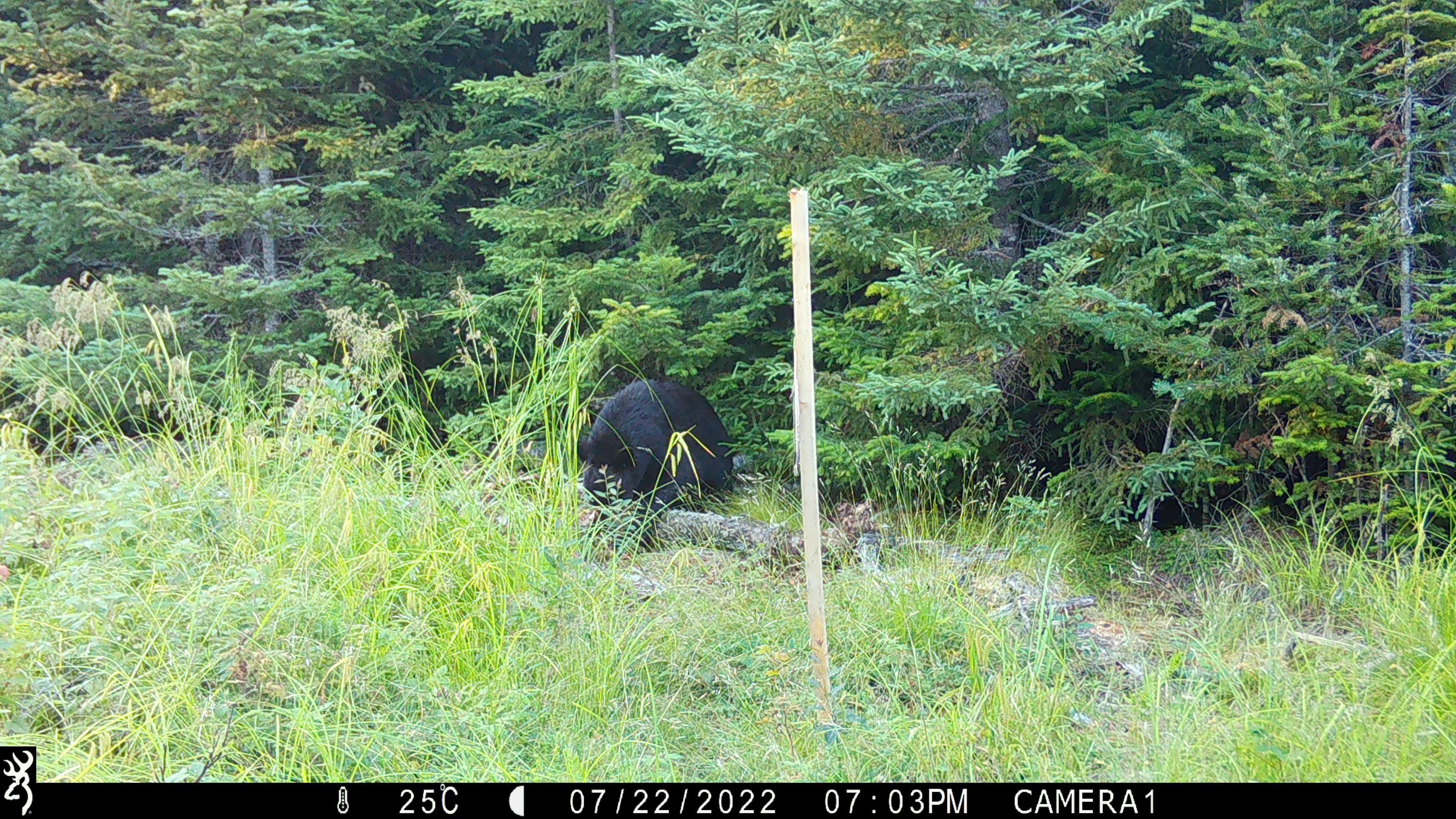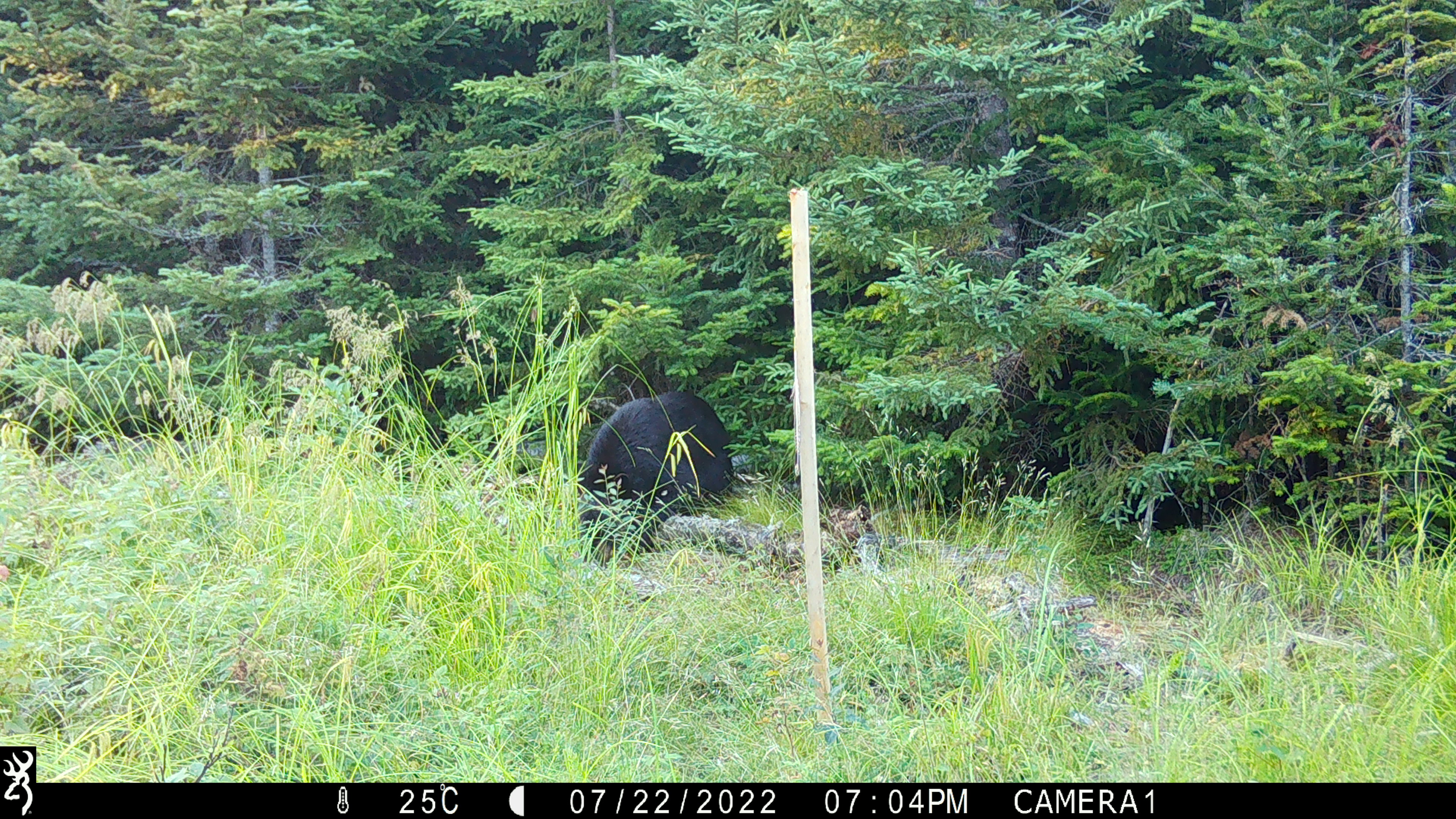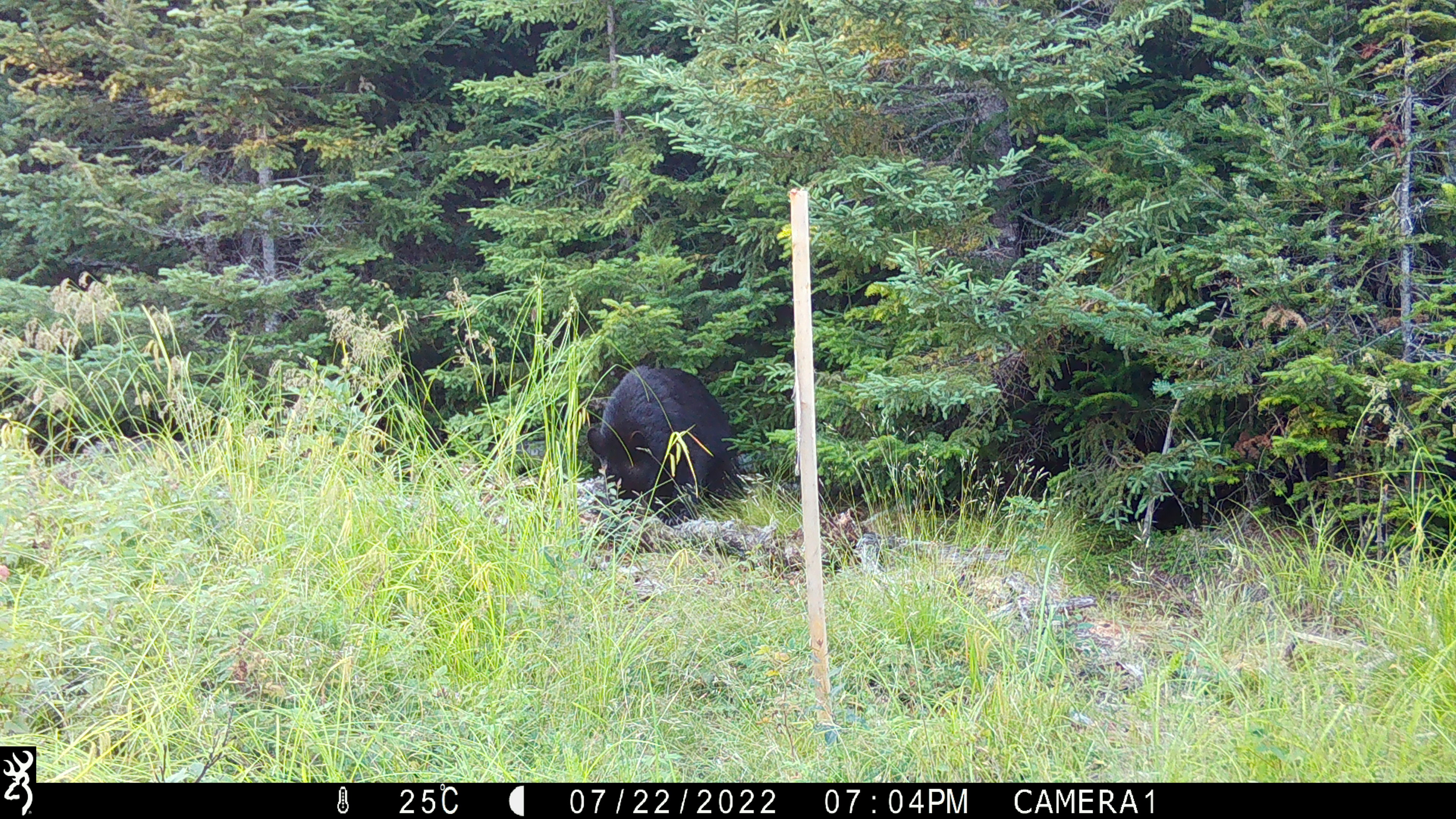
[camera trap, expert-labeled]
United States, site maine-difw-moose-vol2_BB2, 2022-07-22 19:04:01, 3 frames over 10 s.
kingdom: Animalia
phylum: Chordata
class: Mammalia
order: Carnivora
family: Ursidae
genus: Ursus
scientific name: Ursus americanus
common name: black bear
Black bear (Ursus americanus).